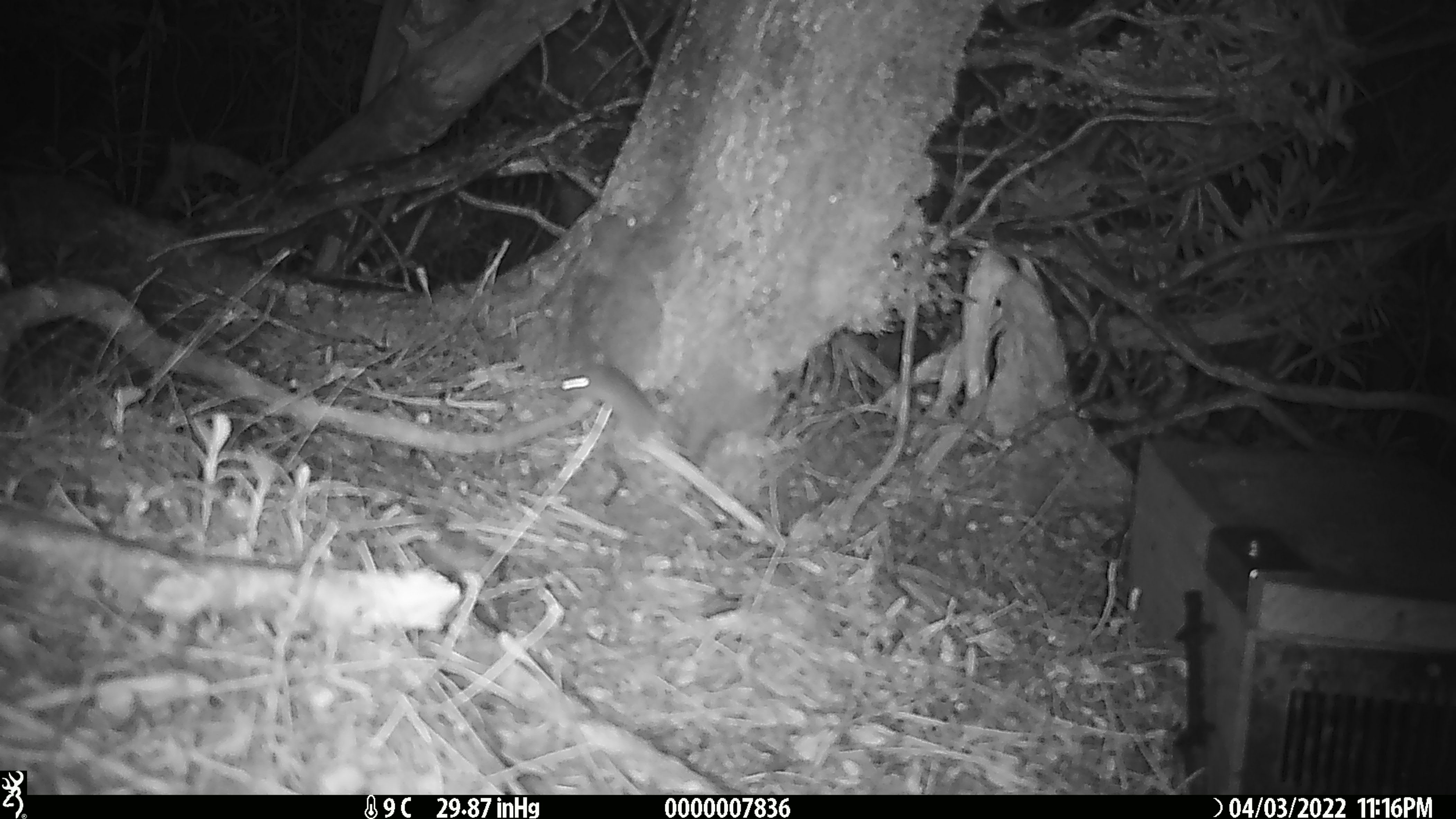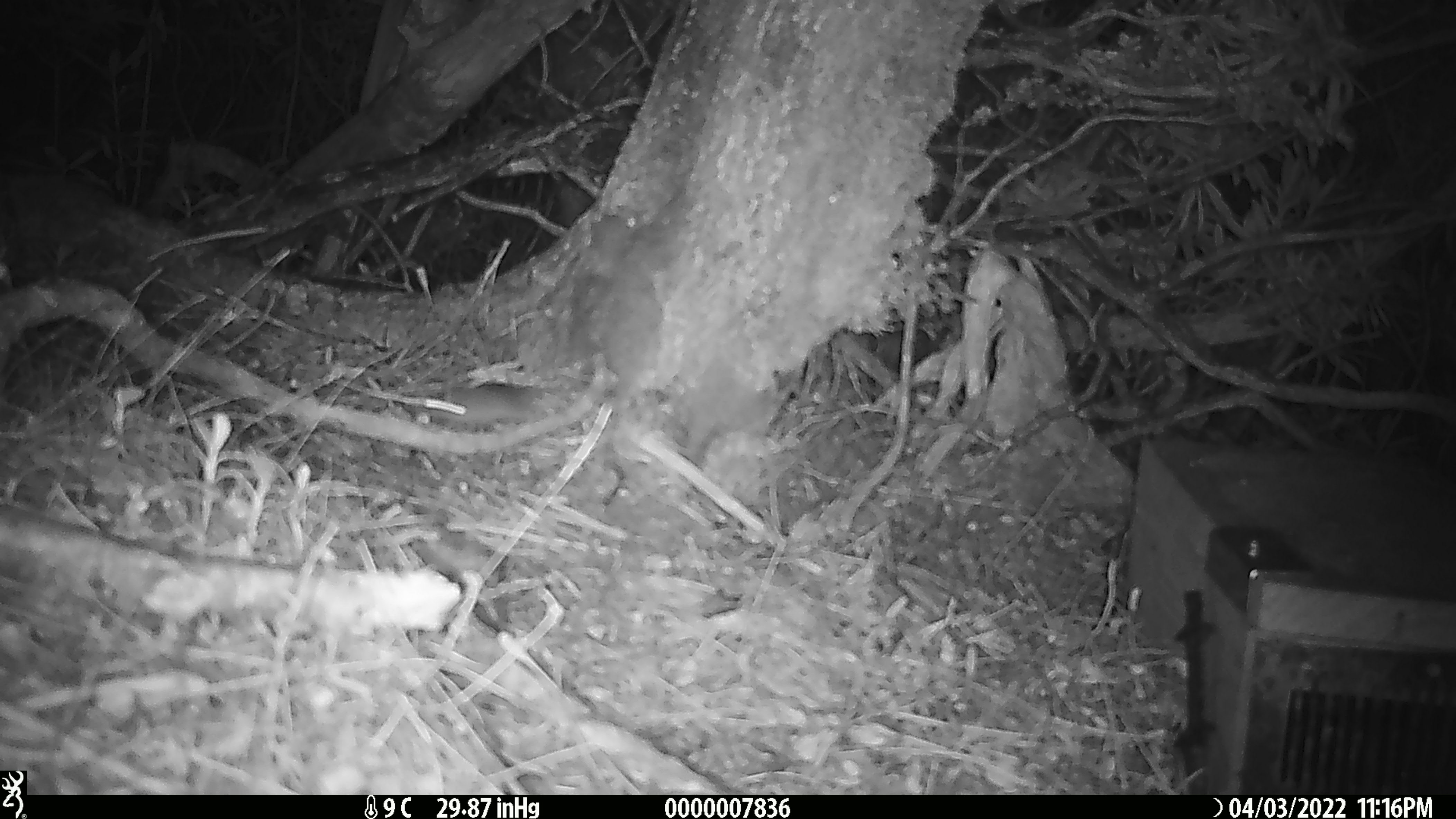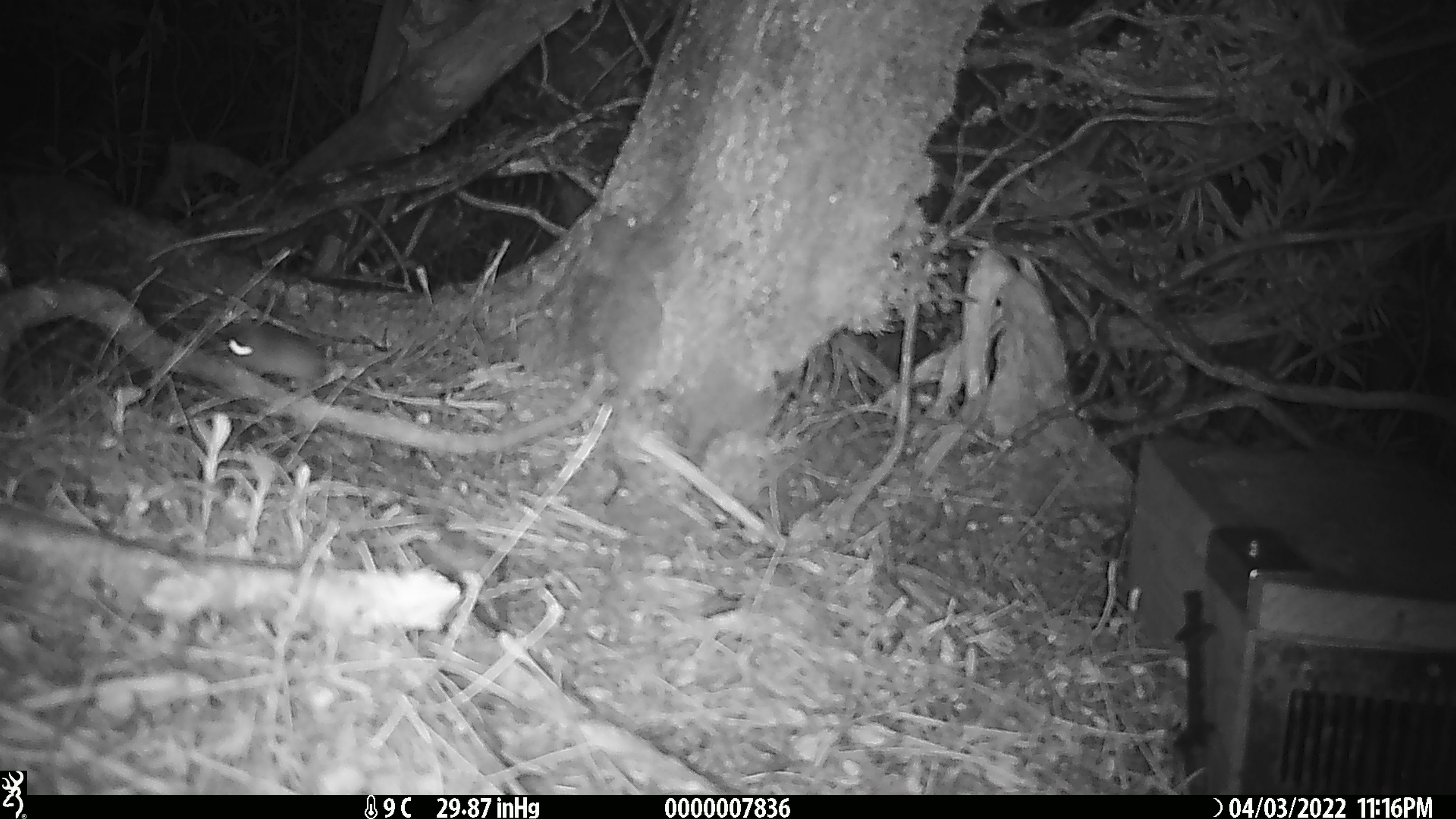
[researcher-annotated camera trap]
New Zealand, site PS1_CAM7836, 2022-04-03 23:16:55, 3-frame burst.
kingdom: Animalia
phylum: Chordata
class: Mammalia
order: Rodentia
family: Muridae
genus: Mus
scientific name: Mus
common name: mouse